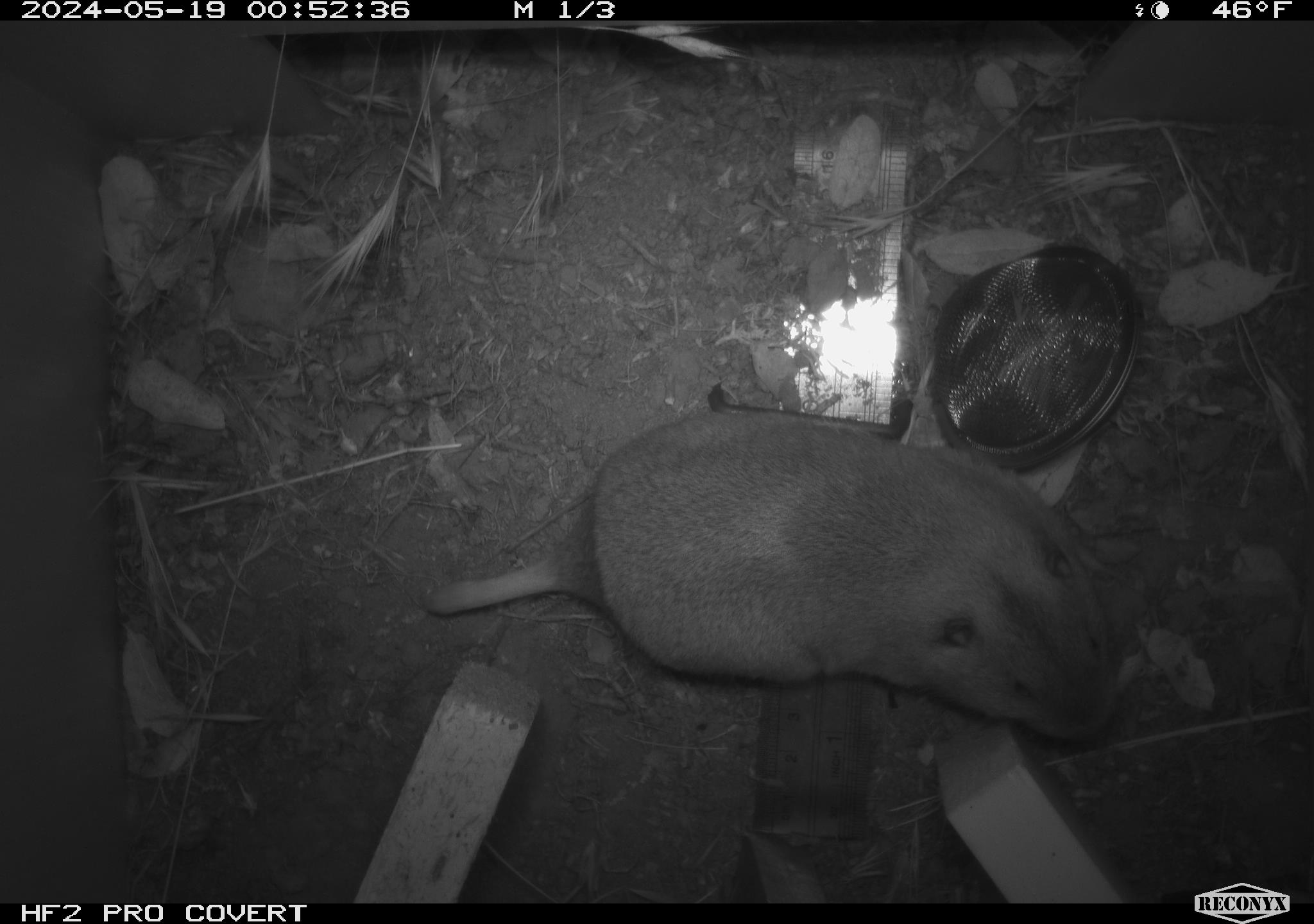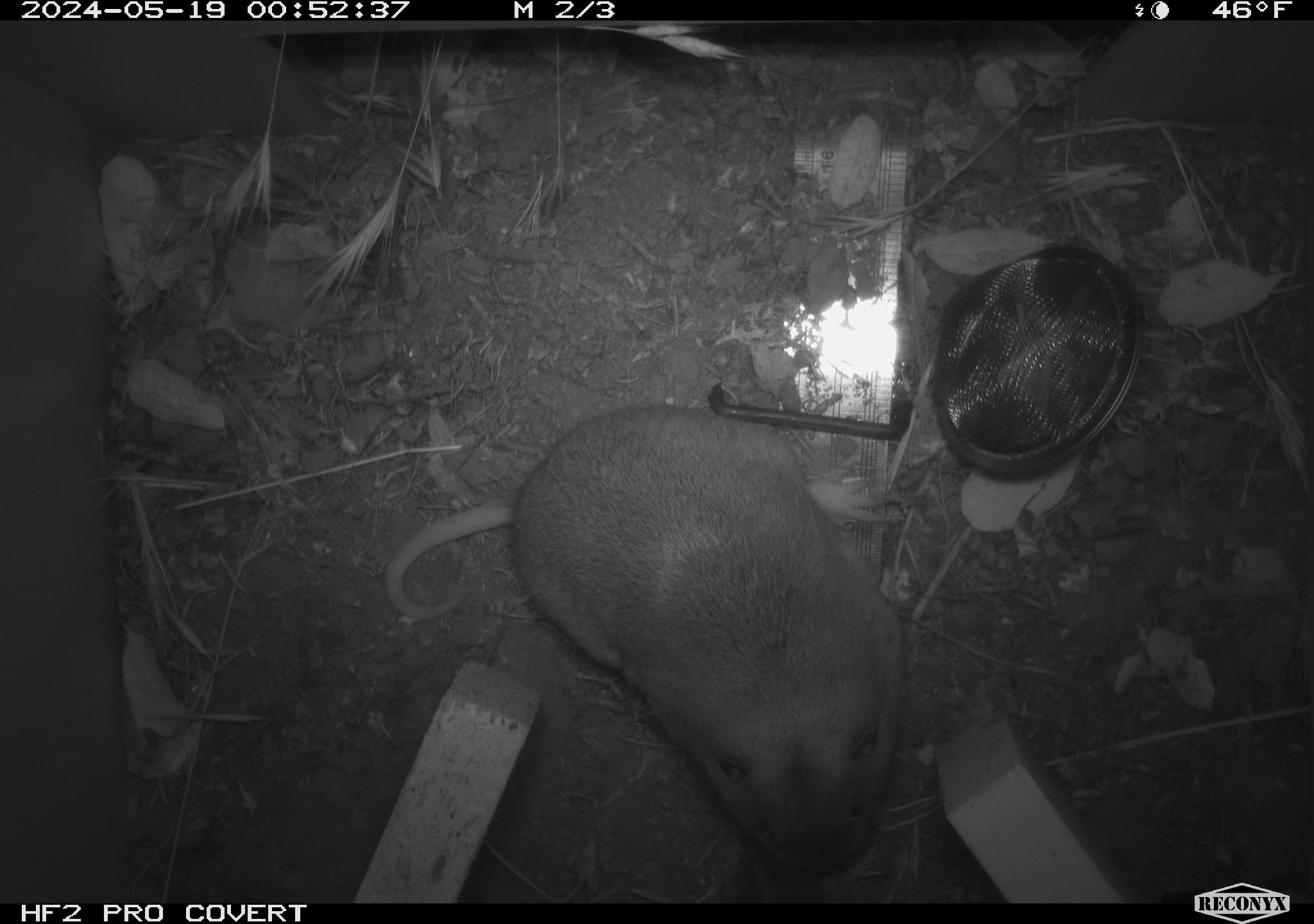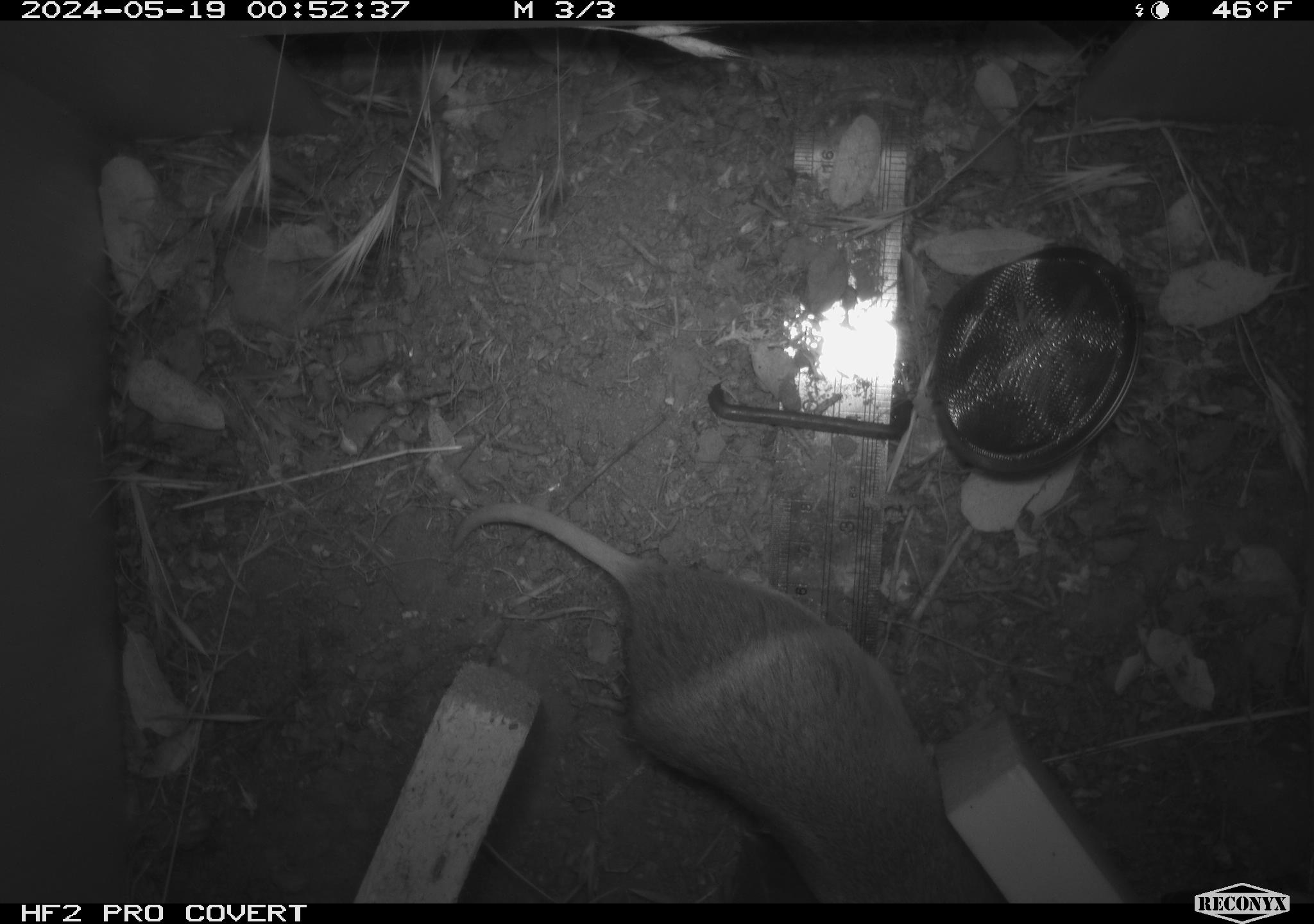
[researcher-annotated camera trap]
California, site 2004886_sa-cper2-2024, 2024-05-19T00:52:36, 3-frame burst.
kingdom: Animalia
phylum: Chordata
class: Mammalia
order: Rodentia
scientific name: Rodentia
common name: rodent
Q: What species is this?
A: Rodent (Rodentia).